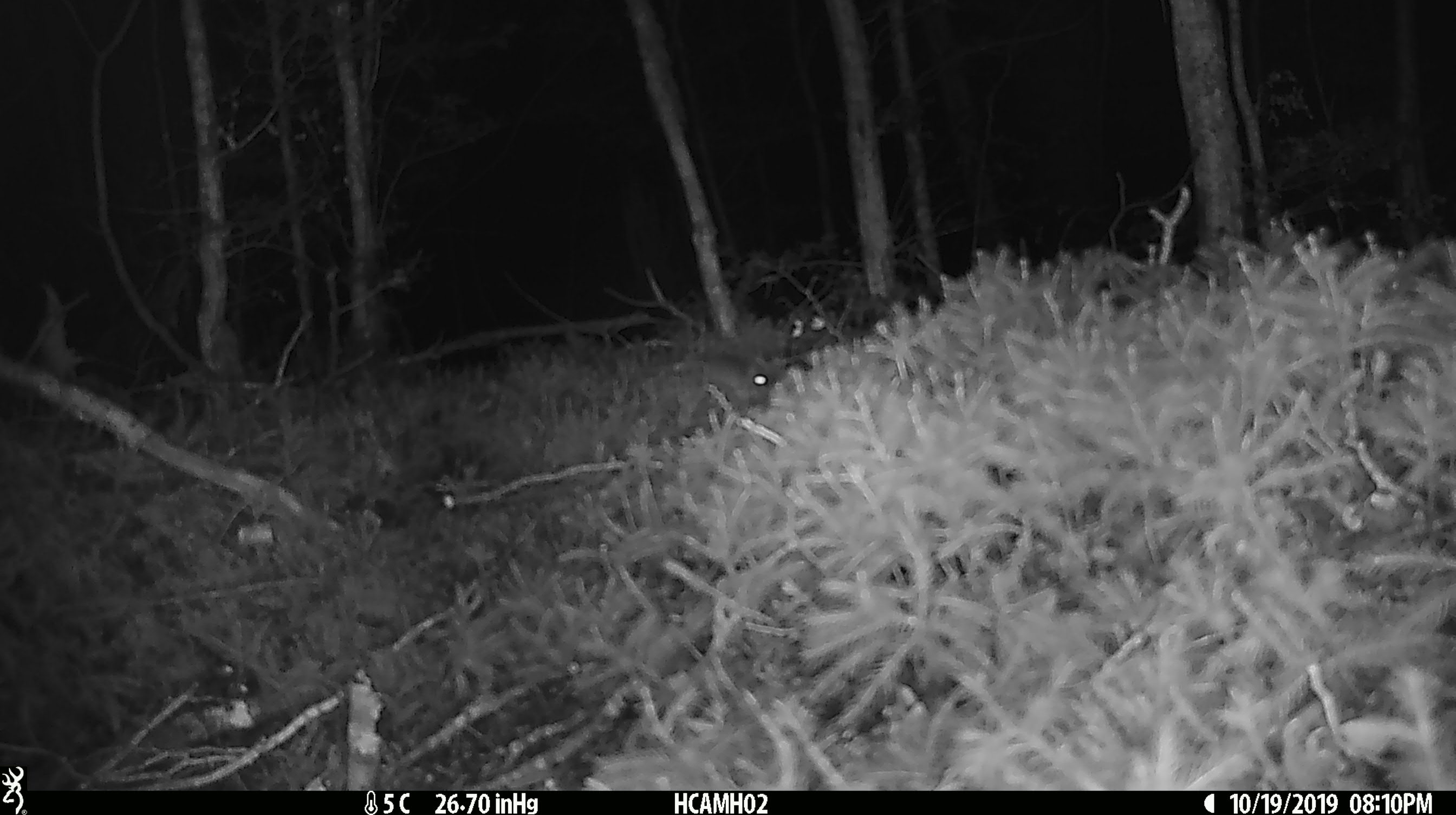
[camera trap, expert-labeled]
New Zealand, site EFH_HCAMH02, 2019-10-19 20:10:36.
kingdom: Animalia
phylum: Chordata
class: Mammalia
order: Rodentia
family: Muridae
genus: Mus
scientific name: Mus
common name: mouse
Mouse (Mus).